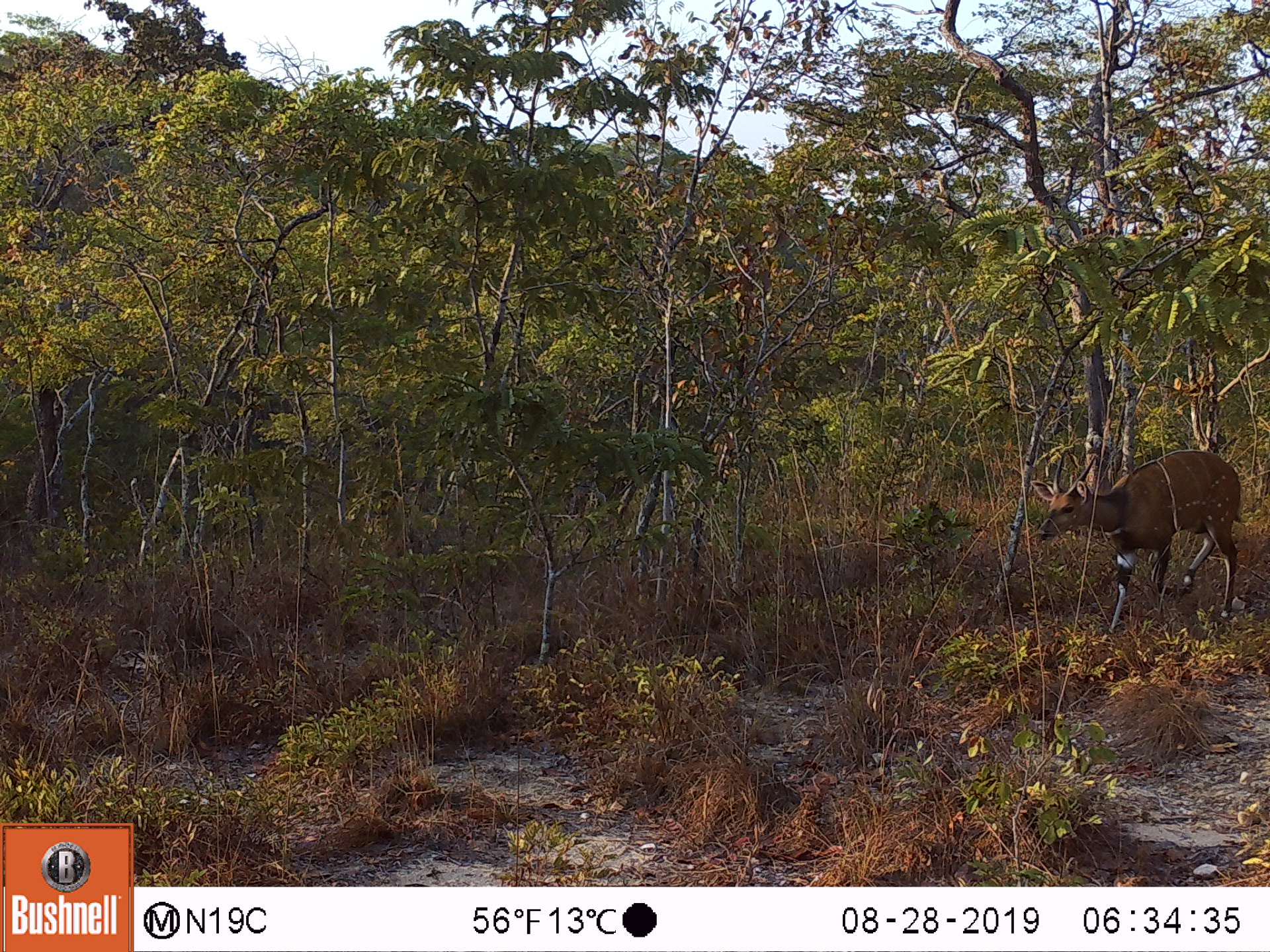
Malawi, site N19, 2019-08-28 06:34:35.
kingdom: Animalia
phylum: Chordata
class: Mammalia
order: Artiodactyla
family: Bovidae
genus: Tragelaphus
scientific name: Tragelaphus sylvaticus sylvaticus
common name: cape bushbuck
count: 1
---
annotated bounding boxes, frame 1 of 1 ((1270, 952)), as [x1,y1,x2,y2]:
cape bushbuck: [1026,438,1246,643]